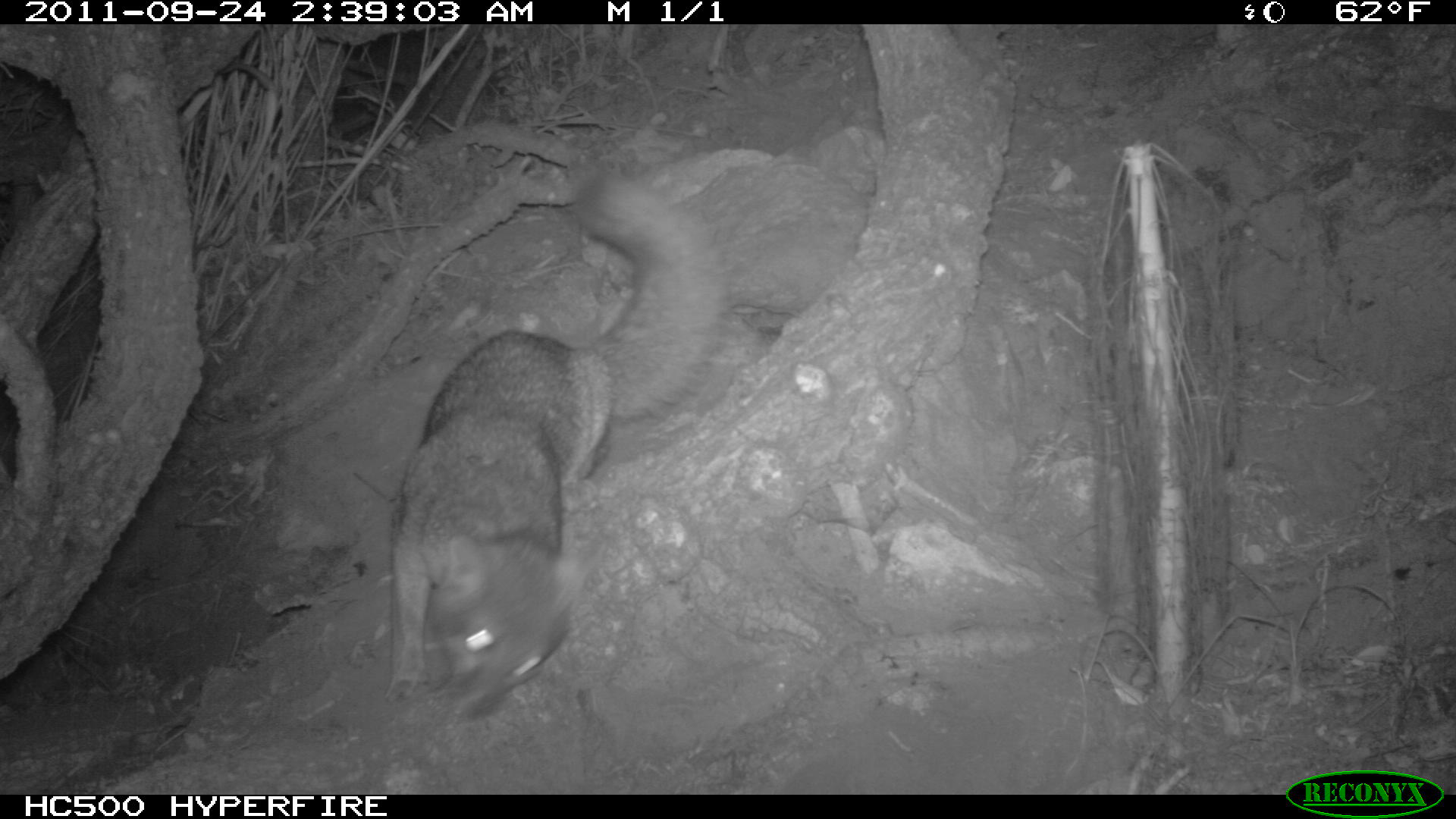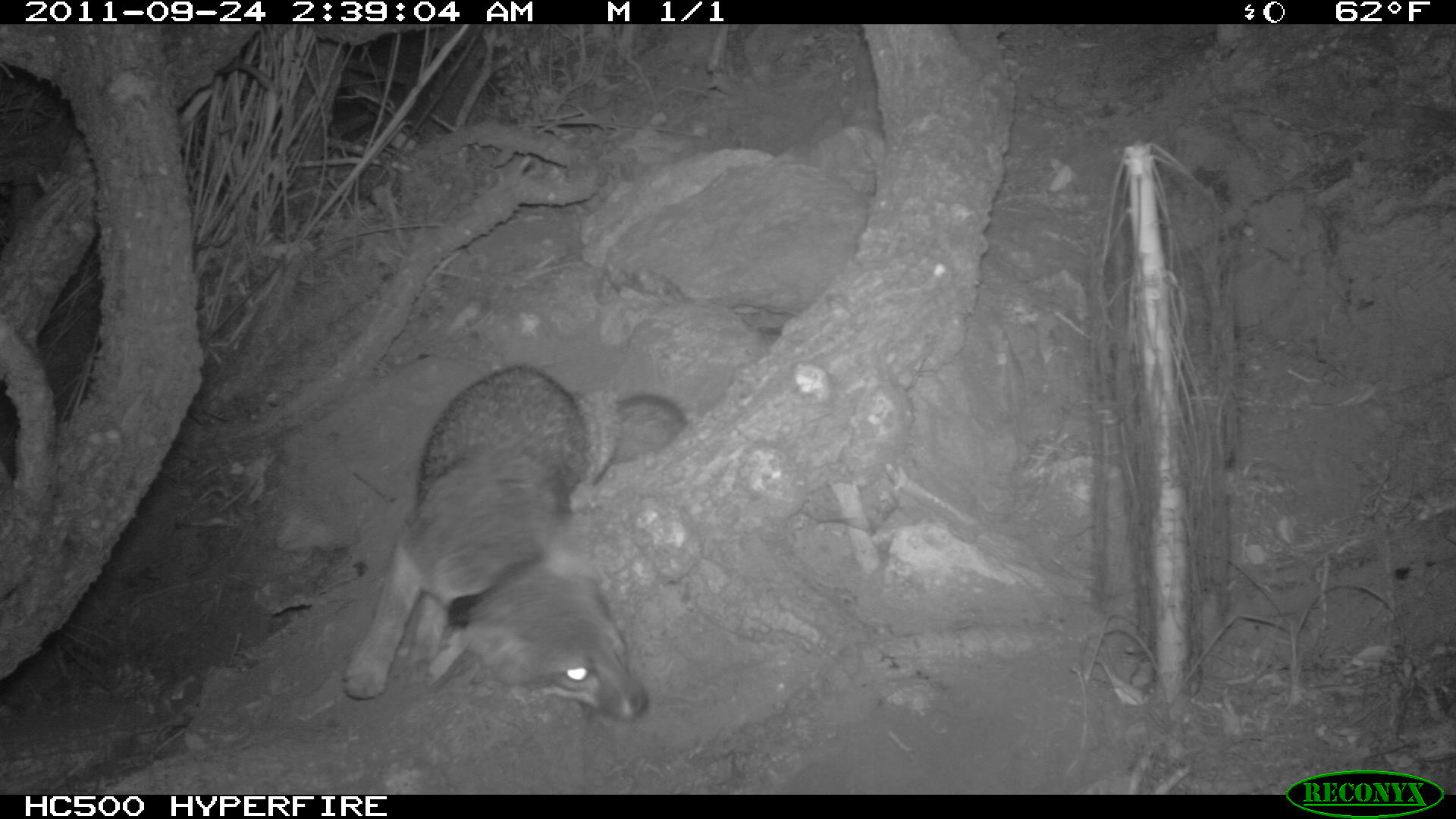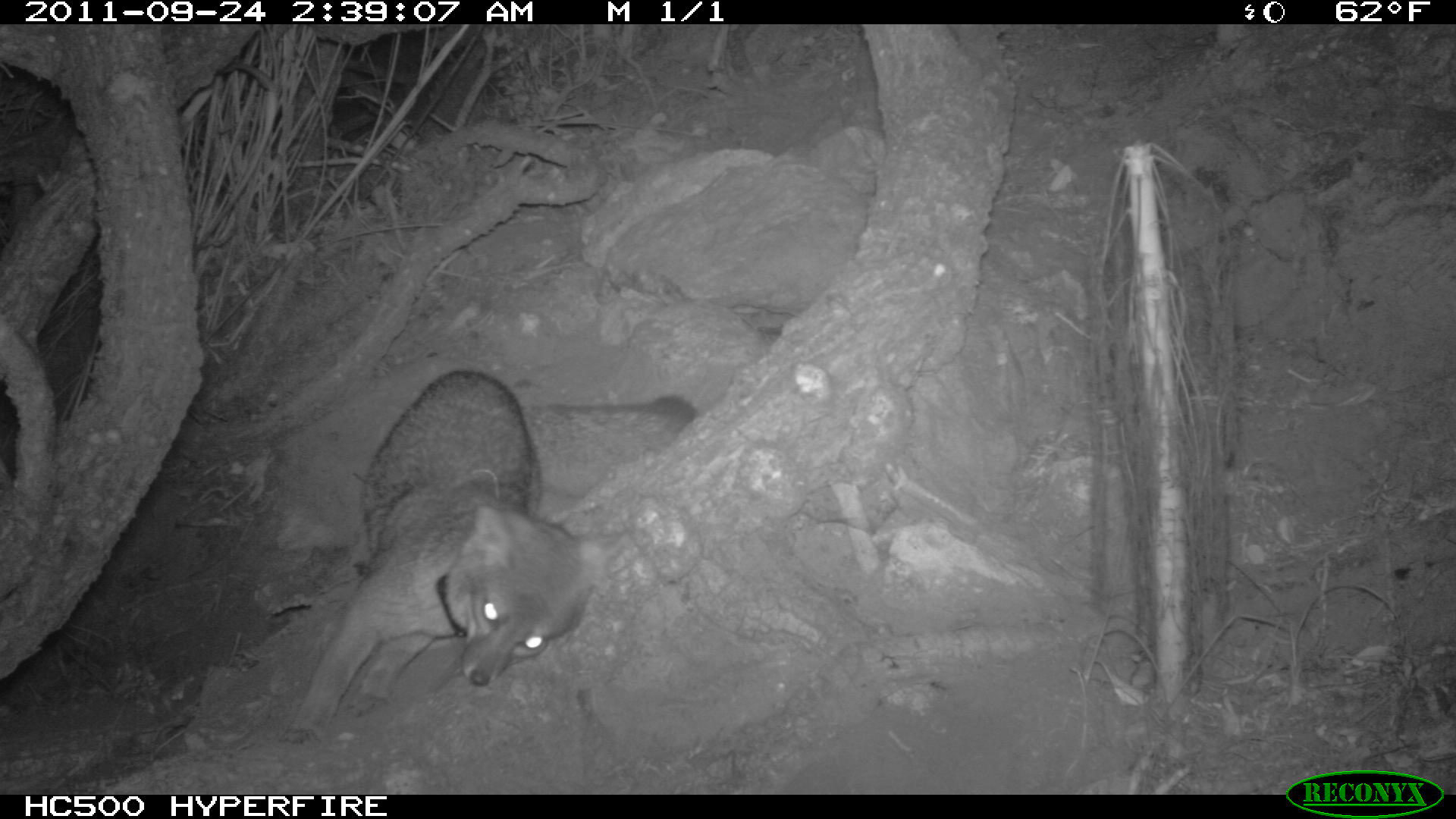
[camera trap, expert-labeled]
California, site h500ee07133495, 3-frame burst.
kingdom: Animalia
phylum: Chordata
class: Mammalia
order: Carnivora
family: Canidae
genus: Urocyon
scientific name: Urocyon littoralis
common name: island fox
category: fox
Fox (island fox) (Urocyon littoralis).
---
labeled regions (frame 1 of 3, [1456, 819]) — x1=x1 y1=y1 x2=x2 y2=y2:
fox: x1=392 y1=168 x2=726 y2=723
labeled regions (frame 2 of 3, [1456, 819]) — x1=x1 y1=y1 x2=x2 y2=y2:
fox: x1=342 y1=359 x2=686 y2=721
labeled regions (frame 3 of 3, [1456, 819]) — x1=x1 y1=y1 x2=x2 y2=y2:
fox: x1=278 y1=369 x2=695 y2=751